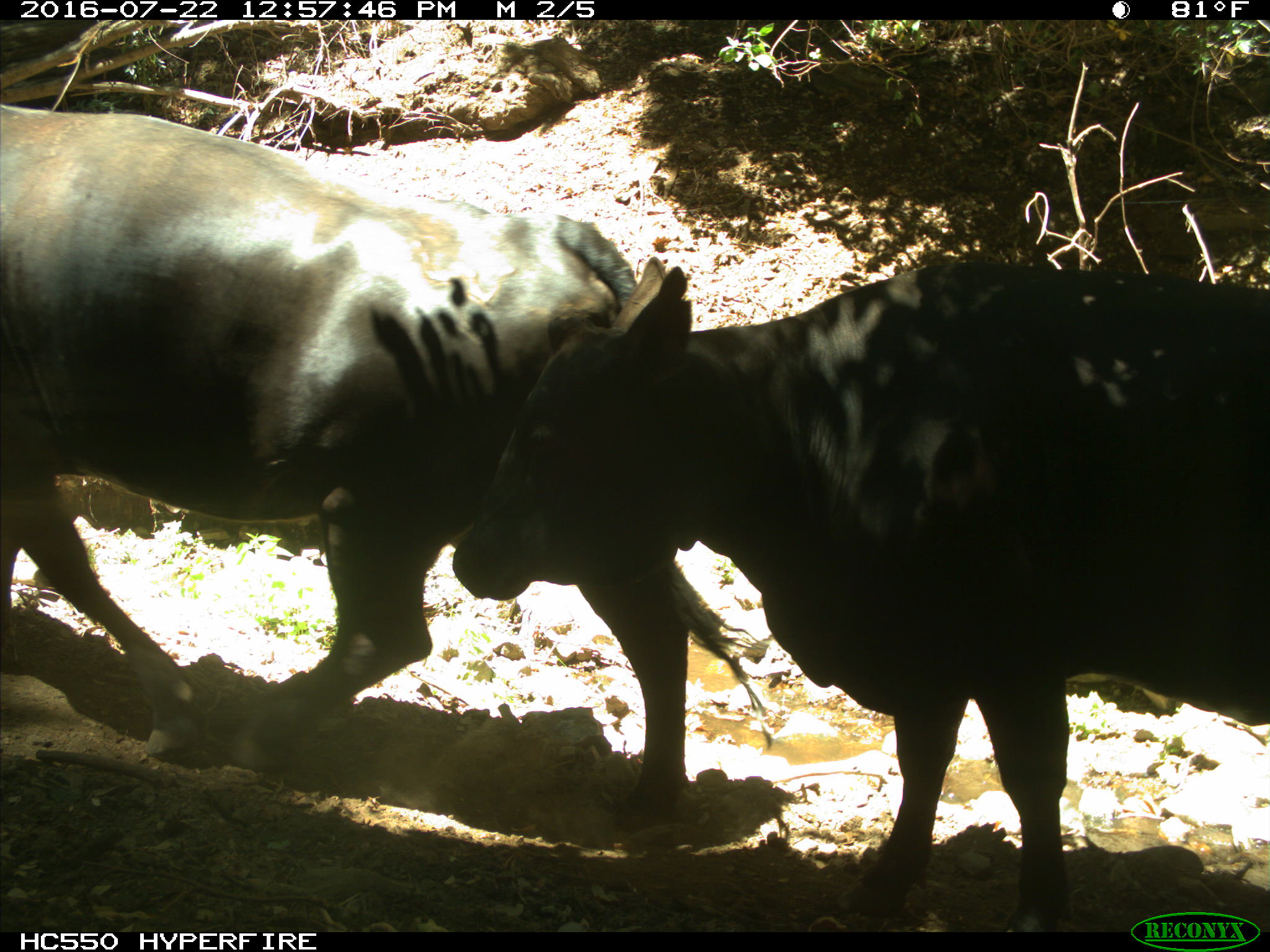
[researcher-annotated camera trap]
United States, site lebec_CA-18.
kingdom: Animalia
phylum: Chordata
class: Mammalia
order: Artiodactyla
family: Bovidae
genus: Bos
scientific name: Bos taurus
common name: domestic cow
Bos taurus (domestic cow).